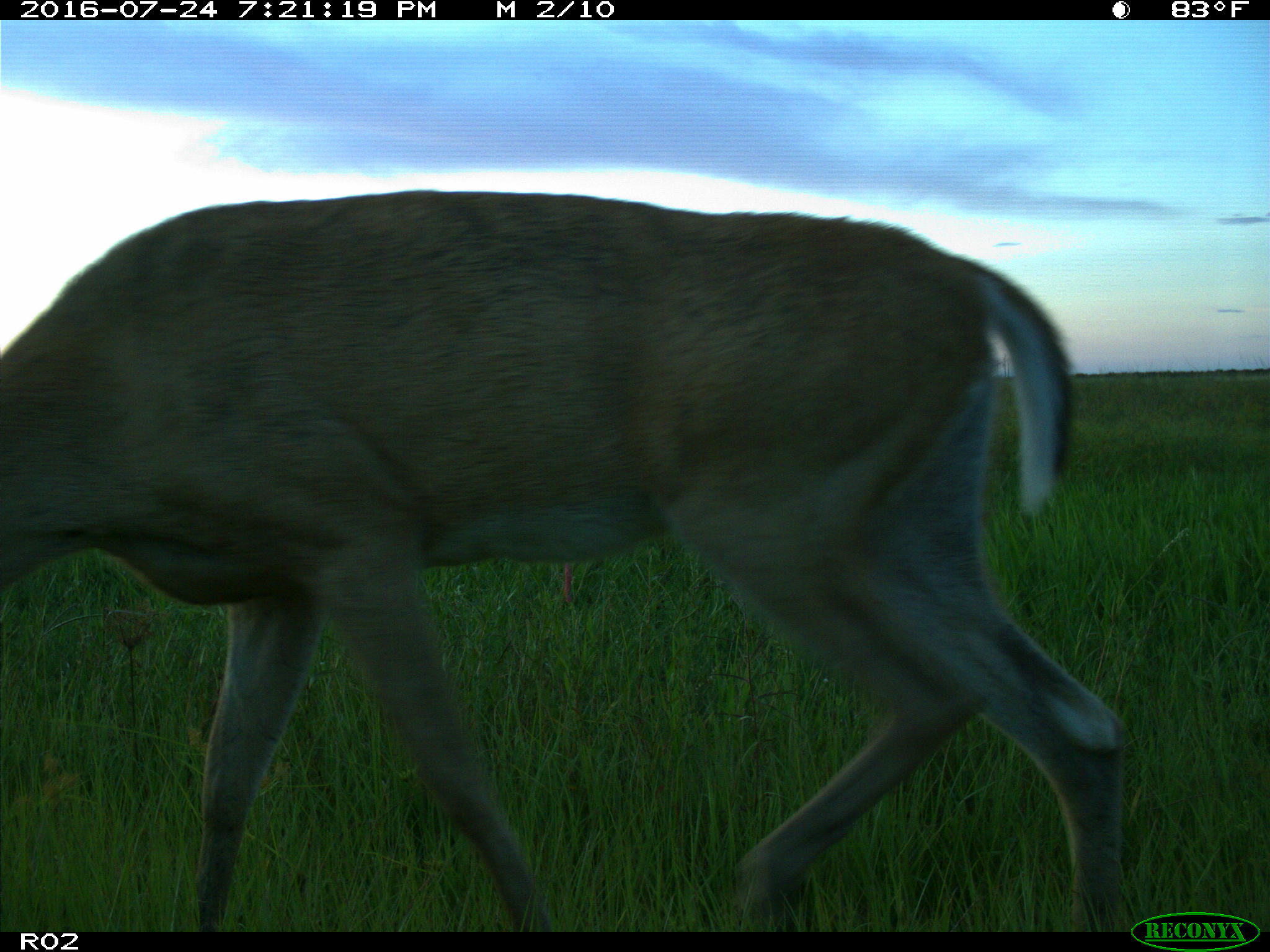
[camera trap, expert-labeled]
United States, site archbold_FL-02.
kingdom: Animalia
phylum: Chordata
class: Mammalia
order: Artiodactyla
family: Cervidae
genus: Odocoileus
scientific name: Odocoileus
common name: deer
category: unidentified deer